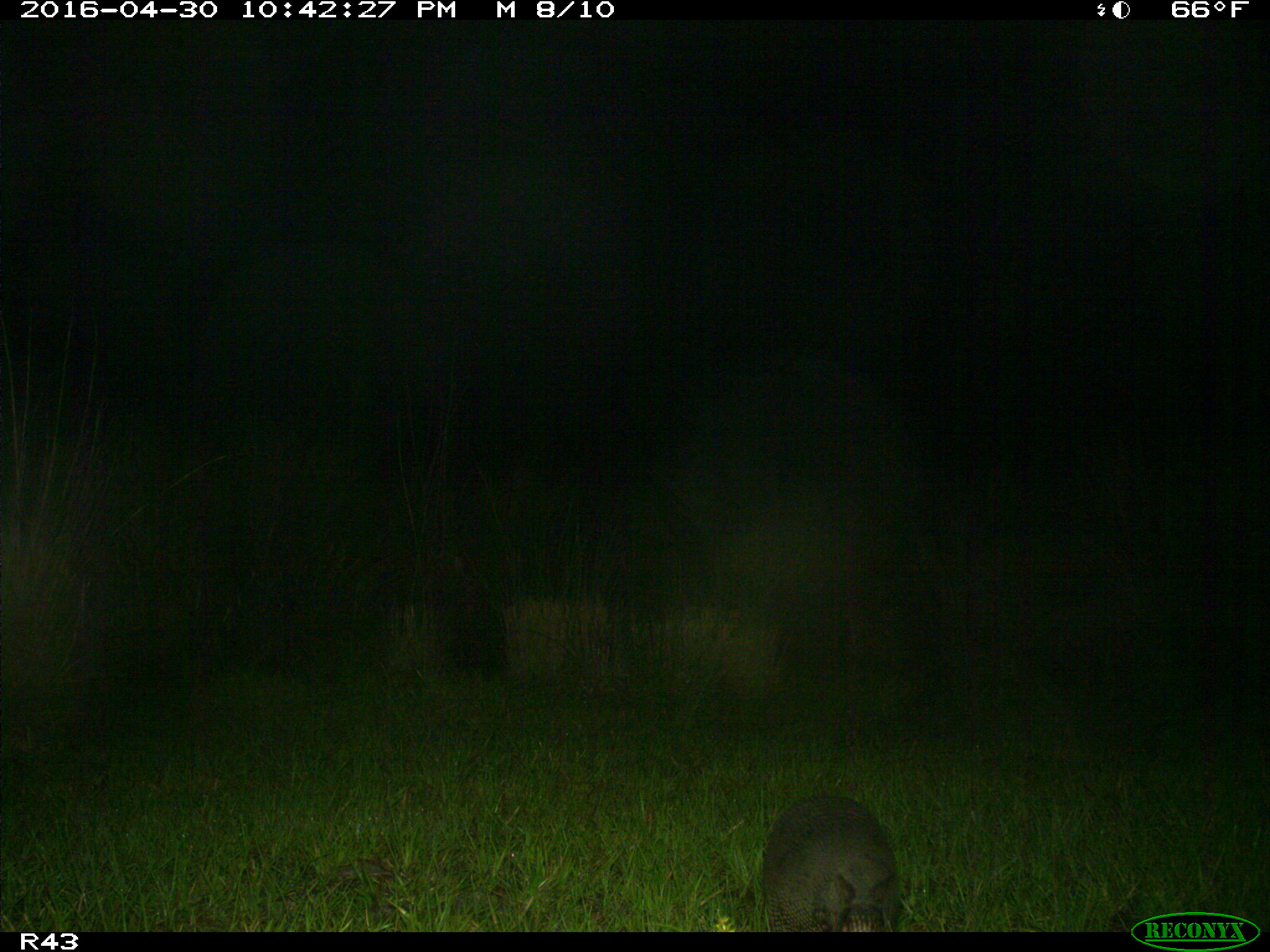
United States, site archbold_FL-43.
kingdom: Animalia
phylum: Chordata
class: Mammalia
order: Cingulata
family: Dasypodidae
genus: Dasypus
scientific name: Dasypus novemcinctus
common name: nine-banded armadillo